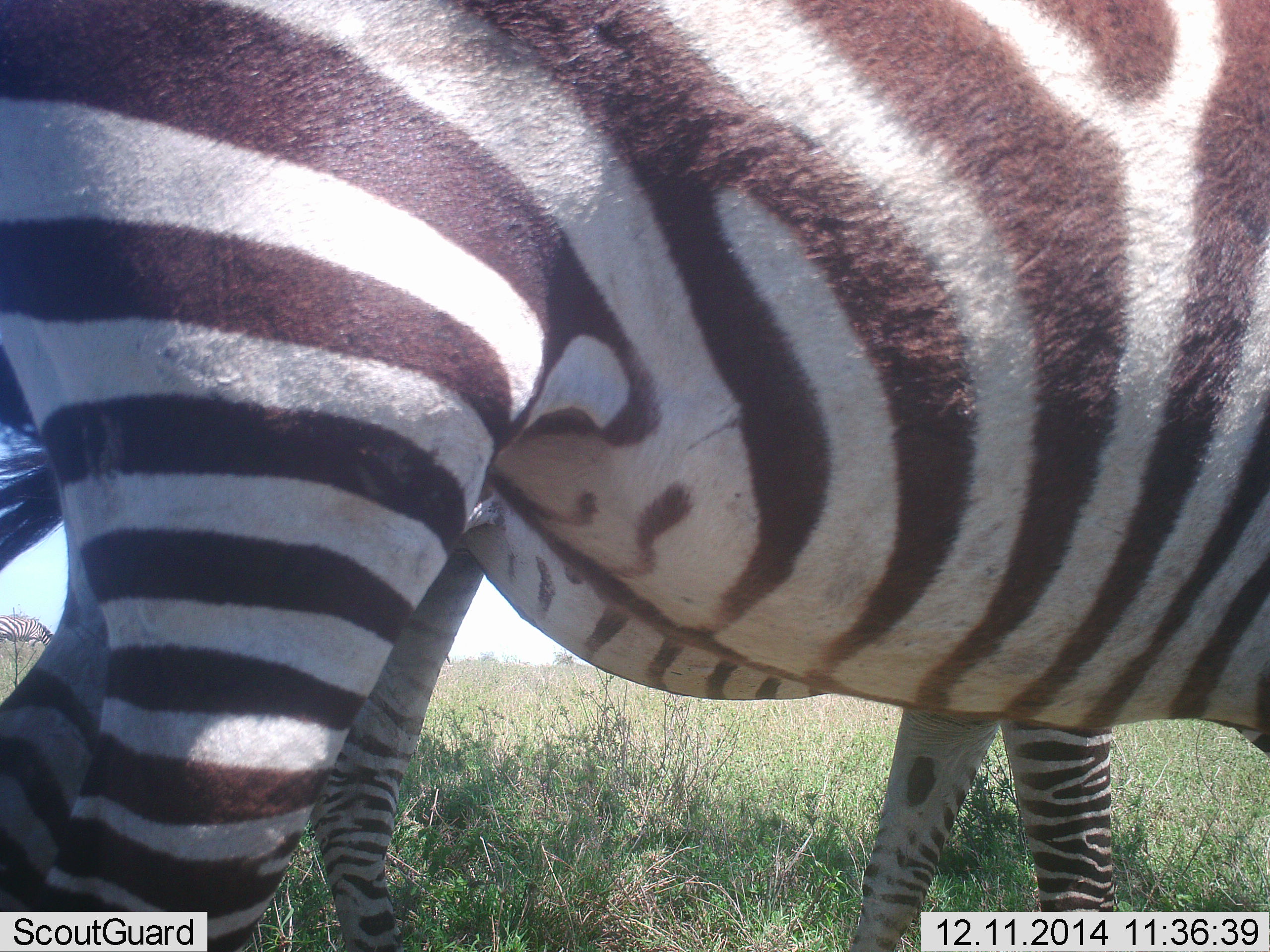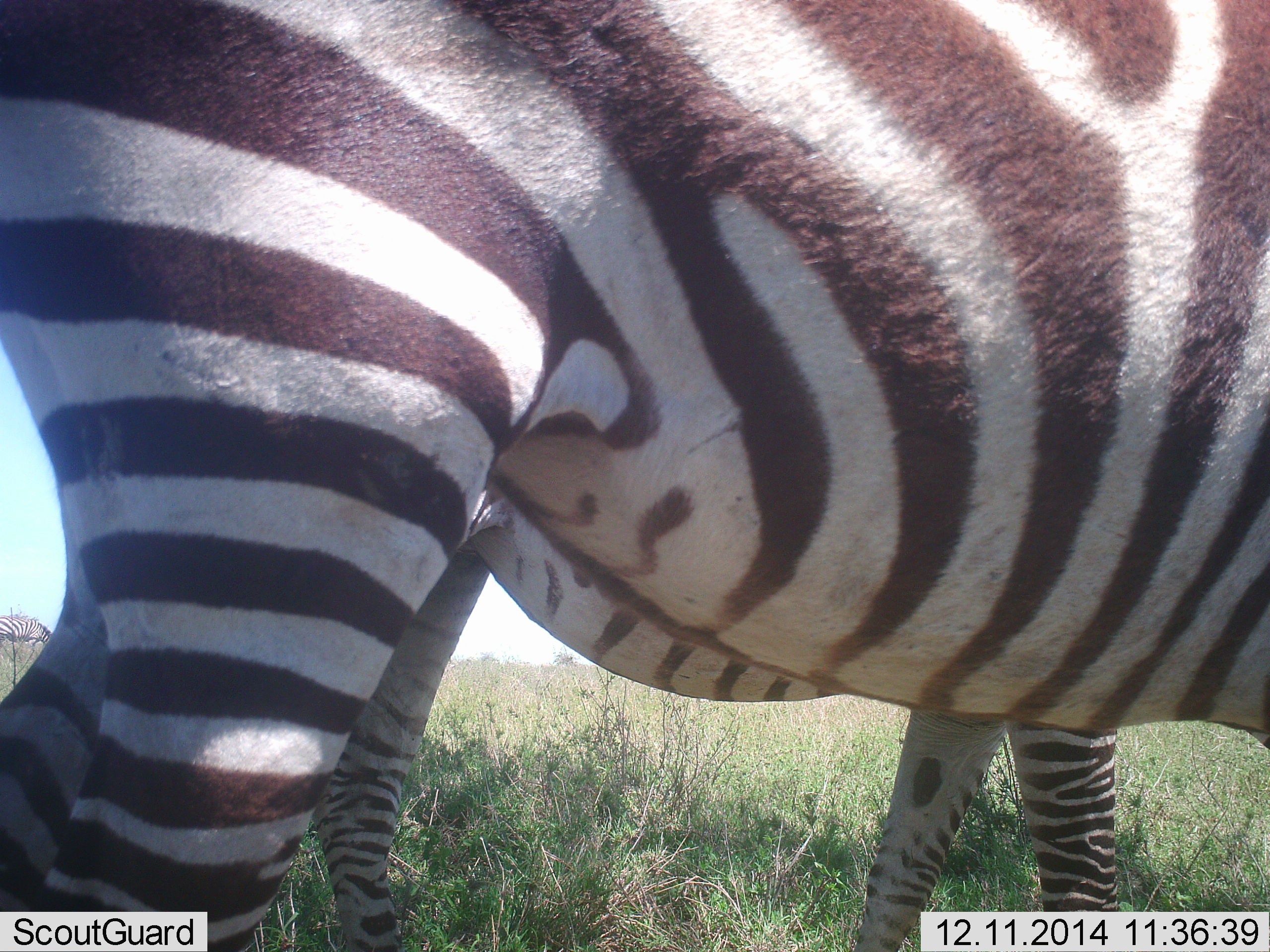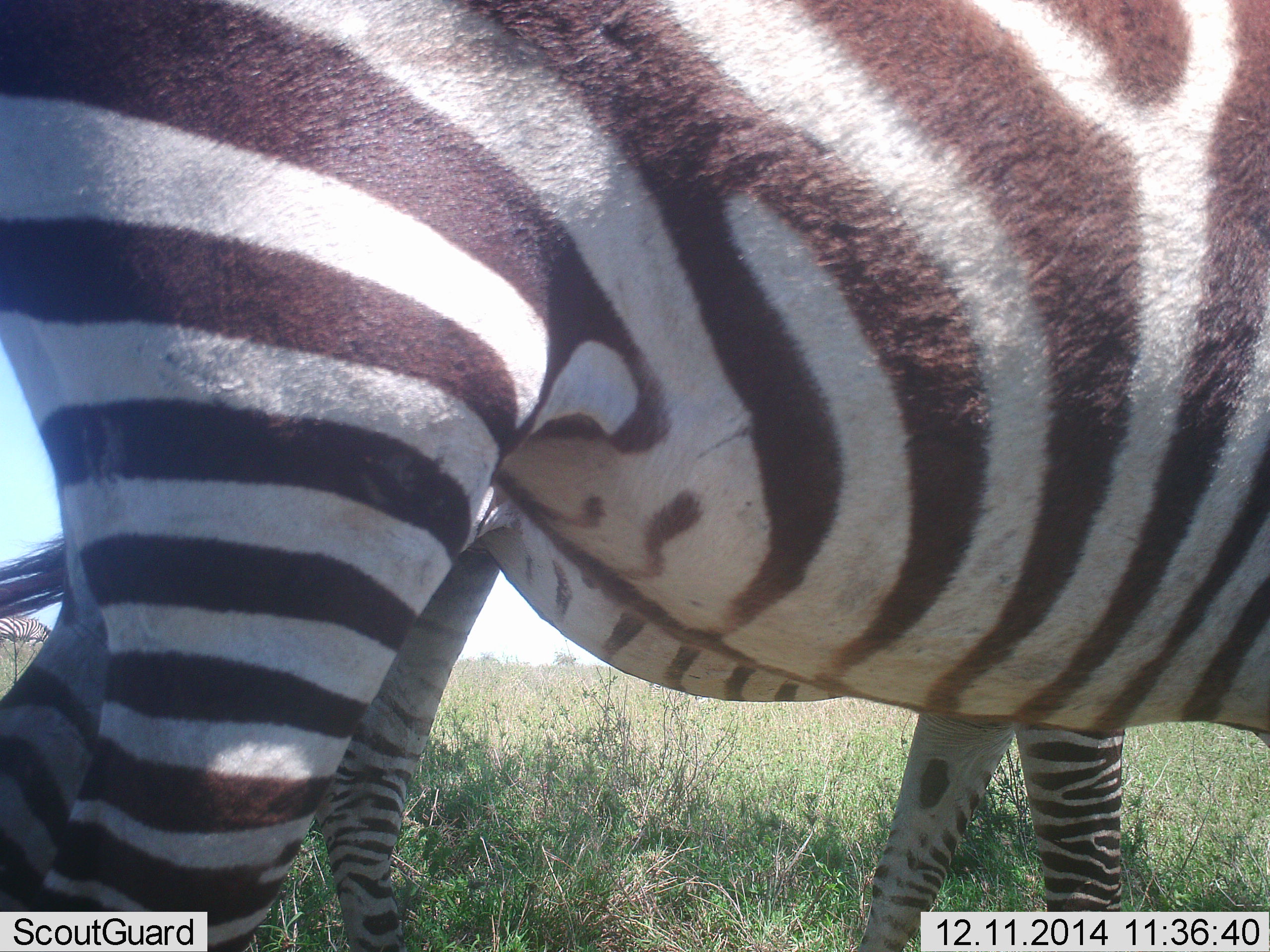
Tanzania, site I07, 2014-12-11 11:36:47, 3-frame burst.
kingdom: Animalia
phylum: Chordata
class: Mammalia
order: Perissodactyla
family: Equidae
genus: Equus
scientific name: Equus quagga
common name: plains zebra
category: zebra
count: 2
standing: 90%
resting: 0%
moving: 0%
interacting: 10%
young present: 10%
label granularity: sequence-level